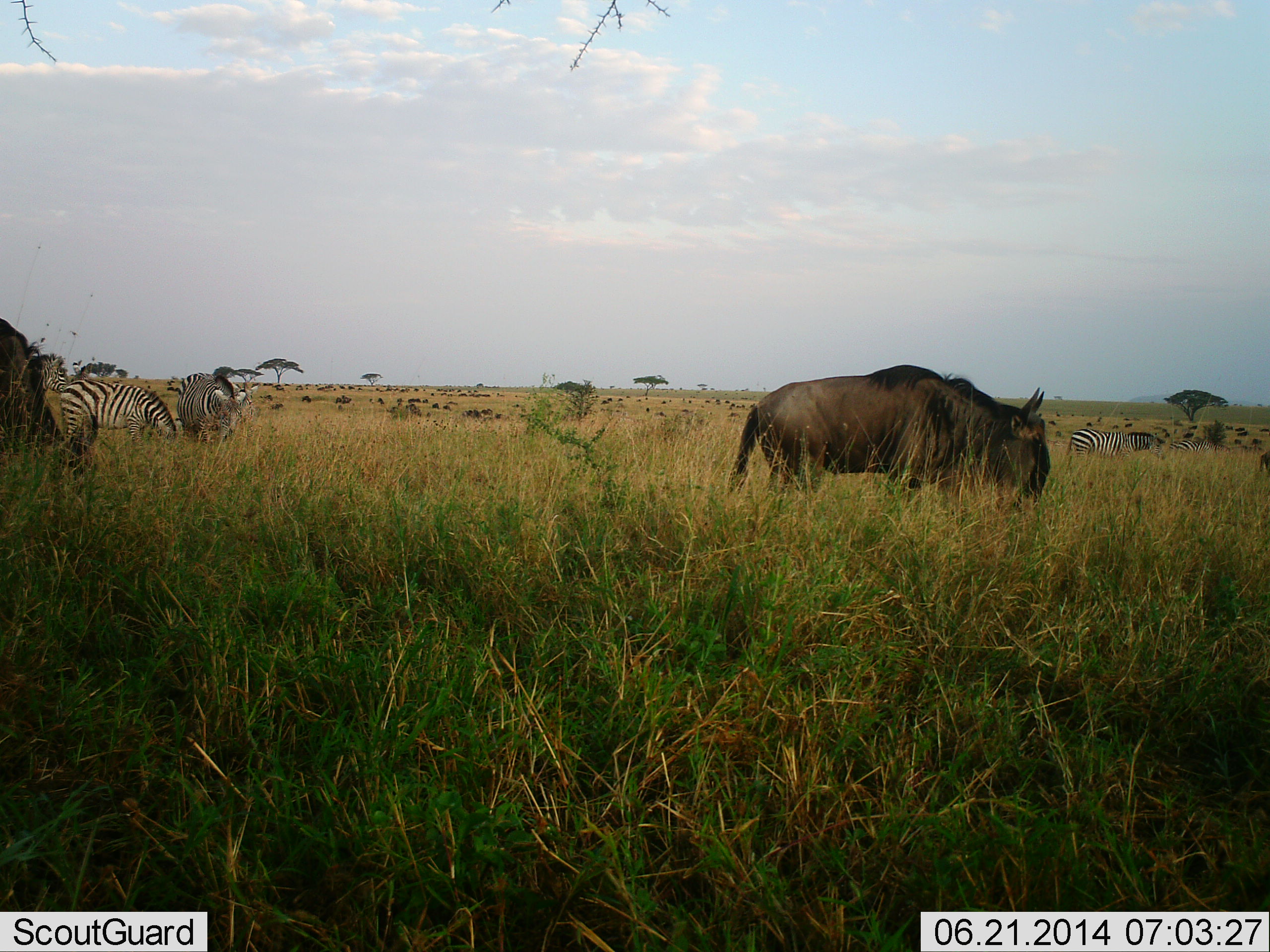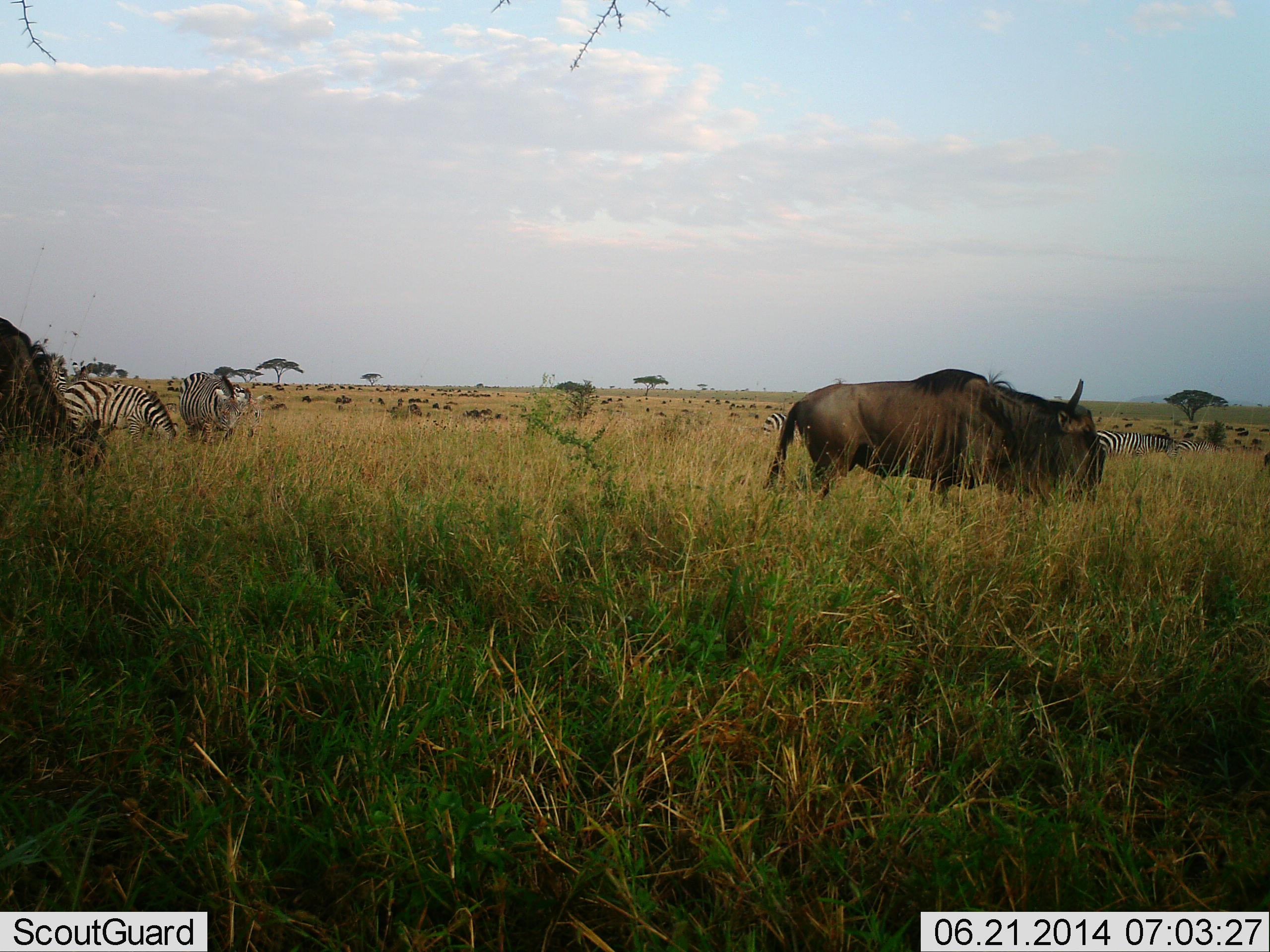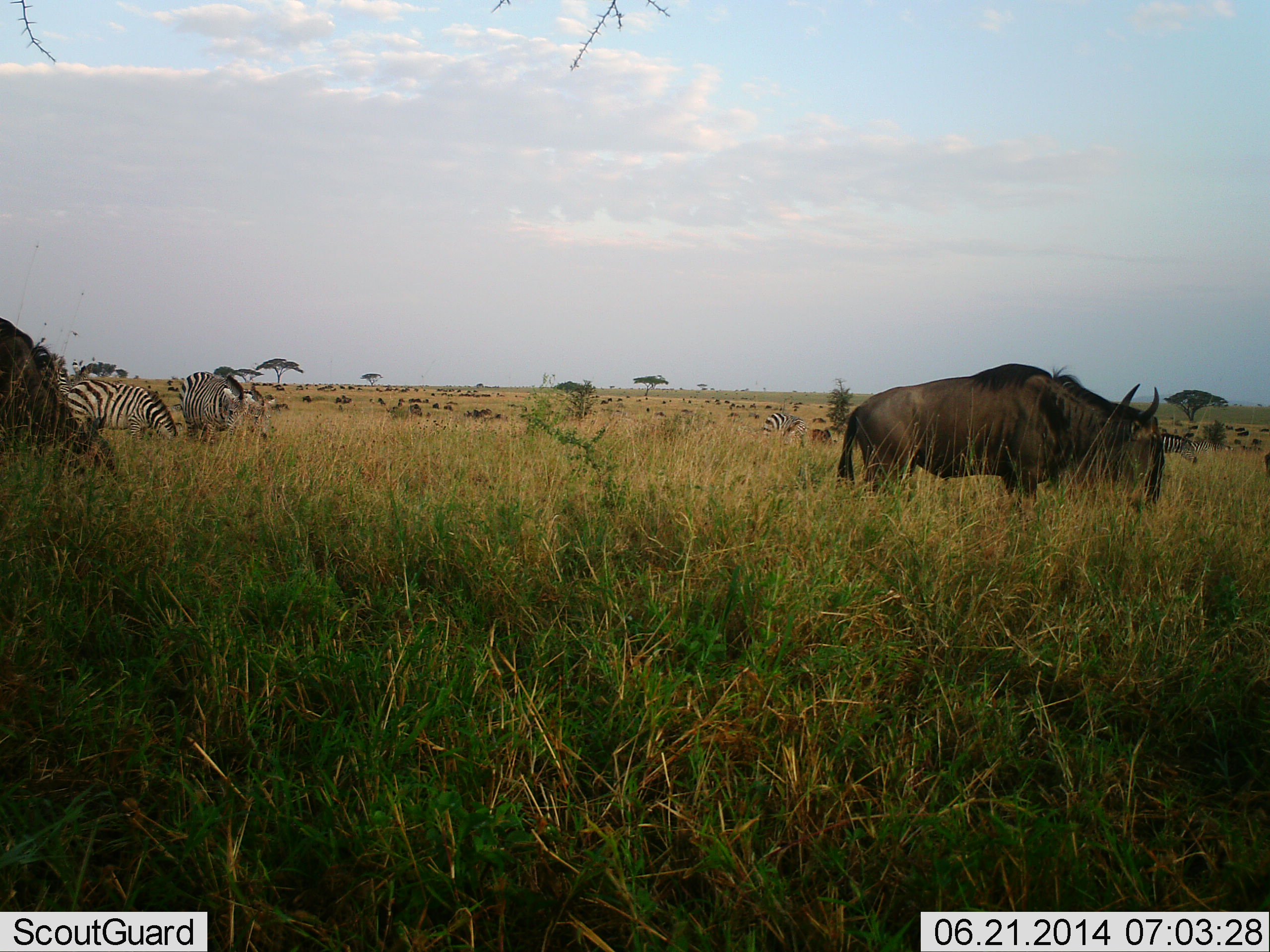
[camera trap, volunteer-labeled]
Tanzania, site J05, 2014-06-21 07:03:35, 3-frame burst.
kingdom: Animalia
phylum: Chordata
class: Mammalia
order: Artiodactyla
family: Bovidae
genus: Connochaetes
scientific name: Connochaetes taurinus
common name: blue wildebeest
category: wildebeest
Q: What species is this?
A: Wildebeest (blue wildebeest) (Connochaetes taurinus).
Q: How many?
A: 2.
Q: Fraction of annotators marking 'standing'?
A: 30%.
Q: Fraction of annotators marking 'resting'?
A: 0%.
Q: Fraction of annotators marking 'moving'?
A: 40%.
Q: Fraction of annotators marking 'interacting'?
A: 0%.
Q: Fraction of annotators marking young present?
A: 0%.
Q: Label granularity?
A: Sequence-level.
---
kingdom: Animalia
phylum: Chordata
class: Mammalia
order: Perissodactyla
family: Equidae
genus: Equus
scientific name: Equus quagga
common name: plains zebra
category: zebra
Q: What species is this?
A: Zebra (plains zebra) (Equus quagga).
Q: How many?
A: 4.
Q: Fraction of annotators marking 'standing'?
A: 30%.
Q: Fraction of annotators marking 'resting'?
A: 0%.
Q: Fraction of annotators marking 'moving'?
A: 30%.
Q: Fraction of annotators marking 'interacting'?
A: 0%.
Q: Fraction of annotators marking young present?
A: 0%.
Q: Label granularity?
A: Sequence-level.